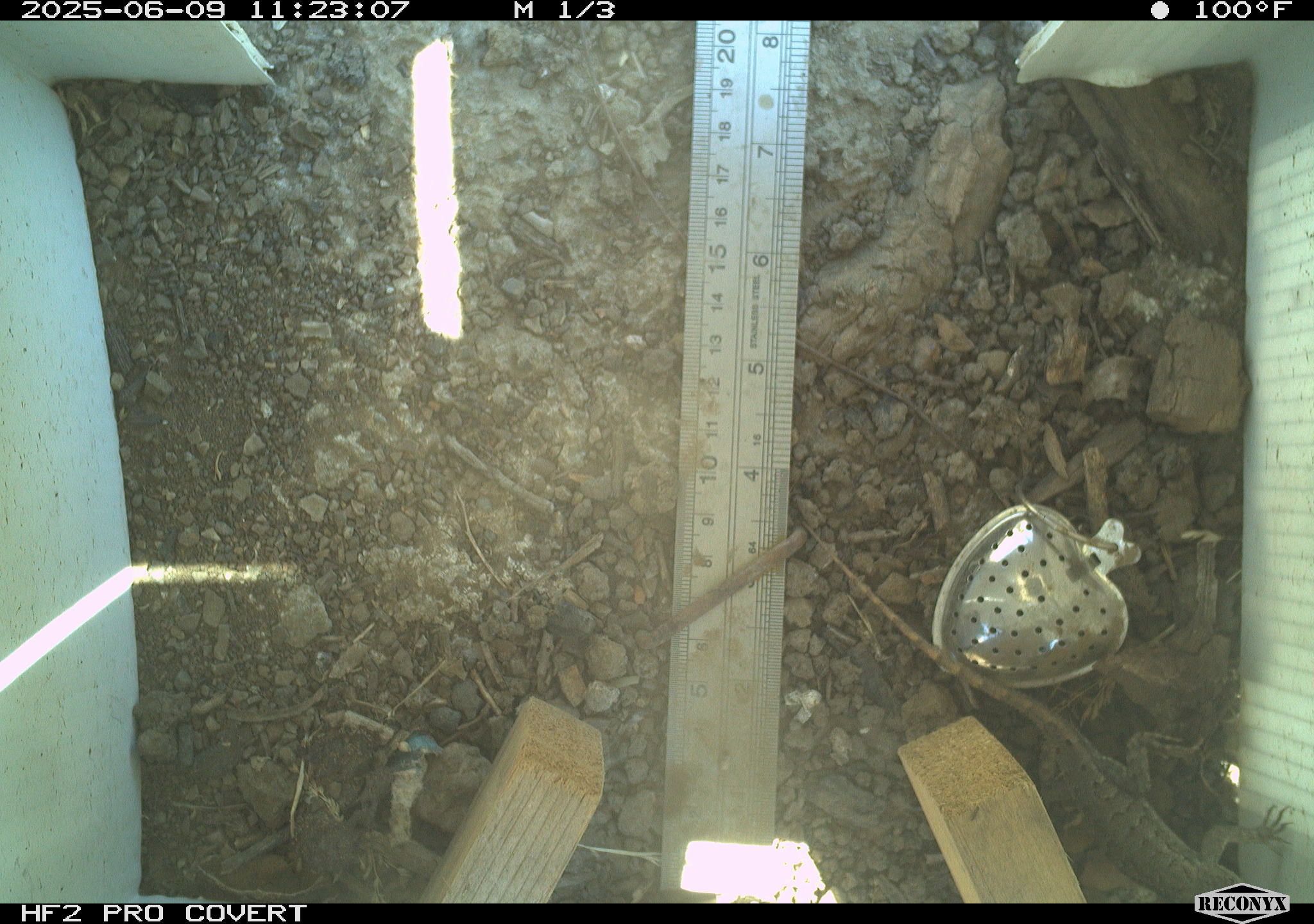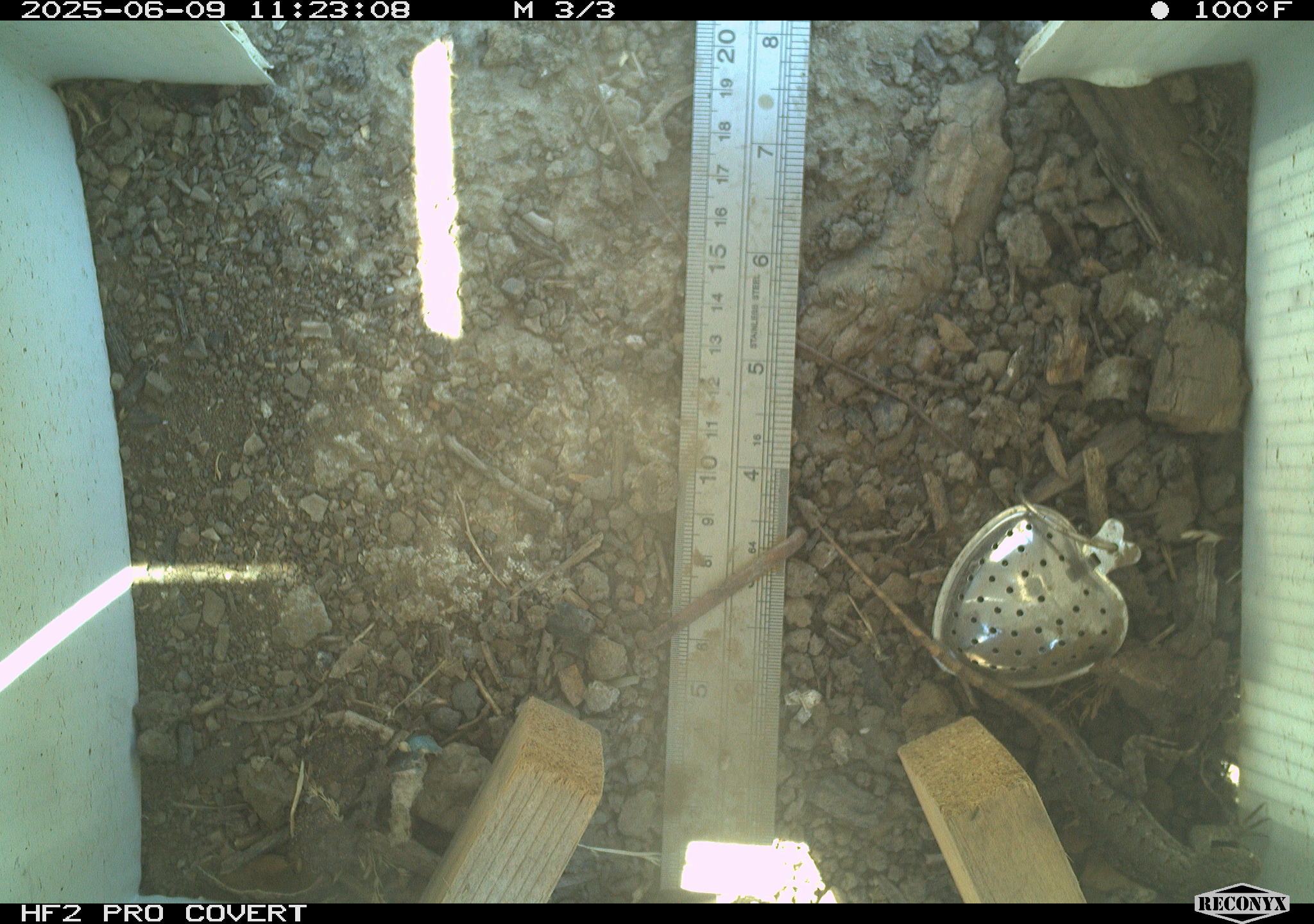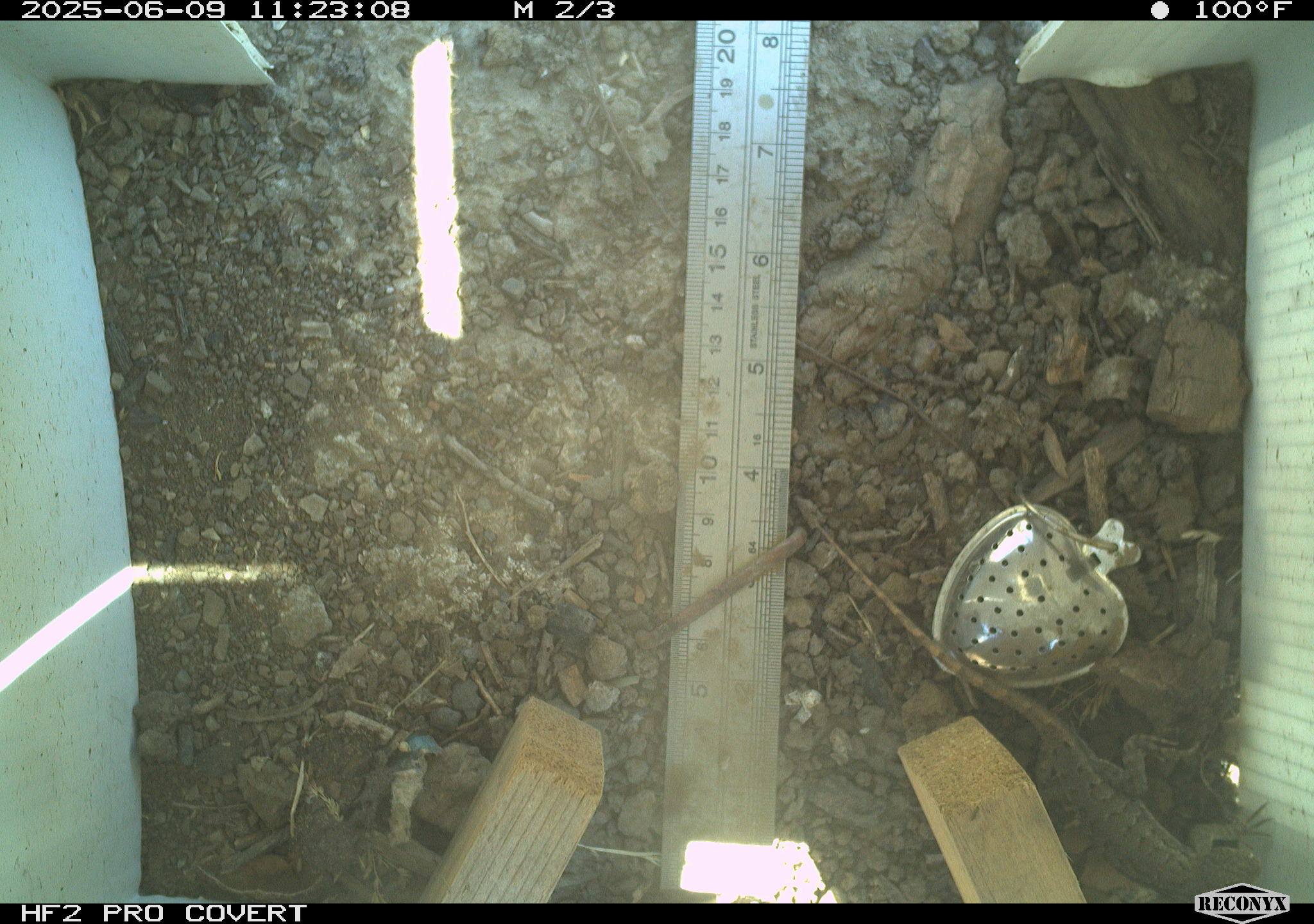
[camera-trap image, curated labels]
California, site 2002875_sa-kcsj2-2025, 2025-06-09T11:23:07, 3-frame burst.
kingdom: Animalia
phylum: Chordata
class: Reptilia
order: Squamata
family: Phrynosomatidae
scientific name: Phrynosomatidae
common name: north american spiny lizards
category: sceloporus/uta species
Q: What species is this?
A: Sceloporus/uta species (north american spiny lizards) (Phrynosomatidae).